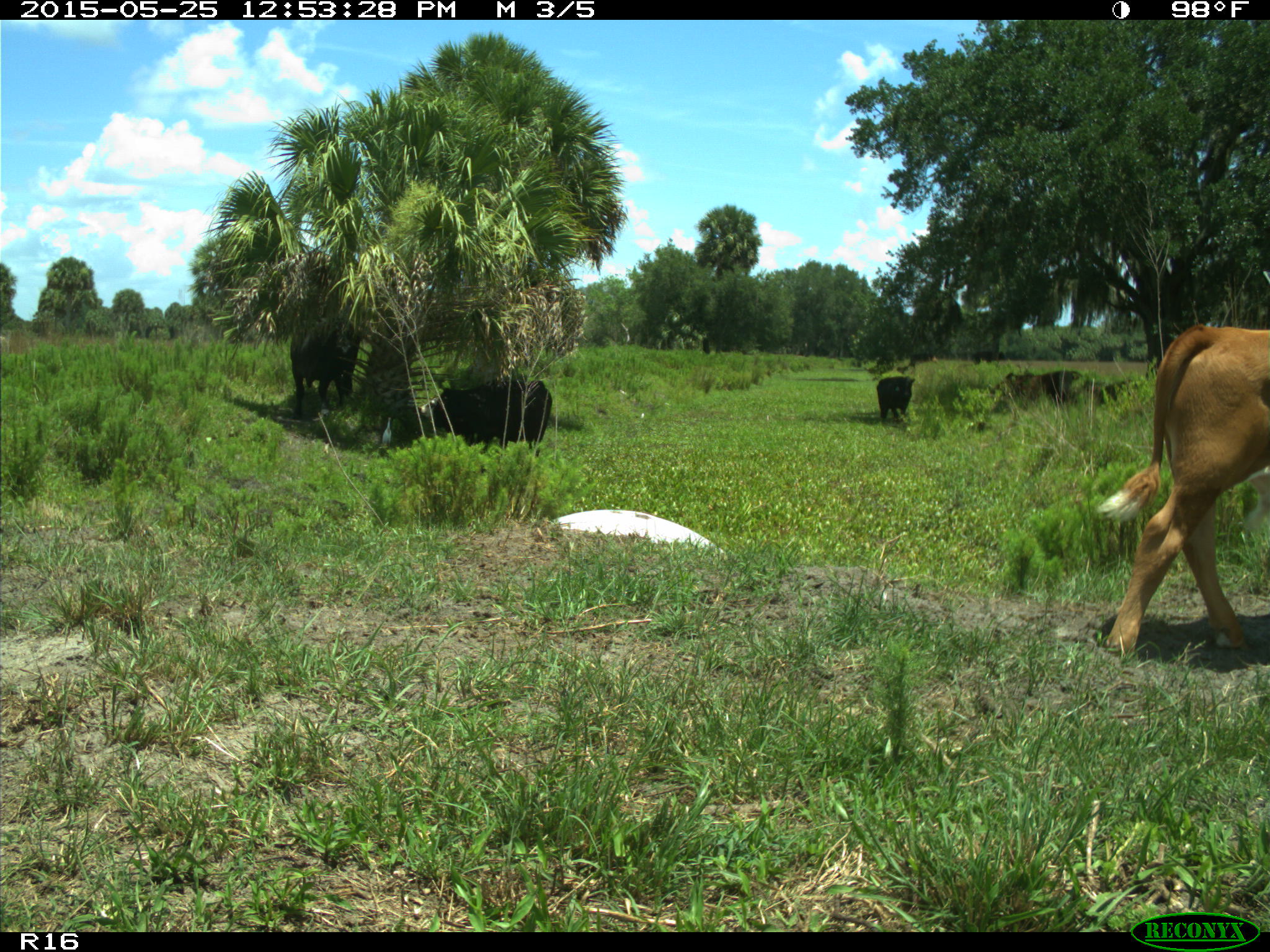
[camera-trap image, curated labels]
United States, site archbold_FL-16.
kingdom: Animalia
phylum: Chordata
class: Mammalia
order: Artiodactyla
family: Bovidae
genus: Bos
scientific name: Bos taurus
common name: domestic cow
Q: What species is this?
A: Bos taurus (domestic cow).